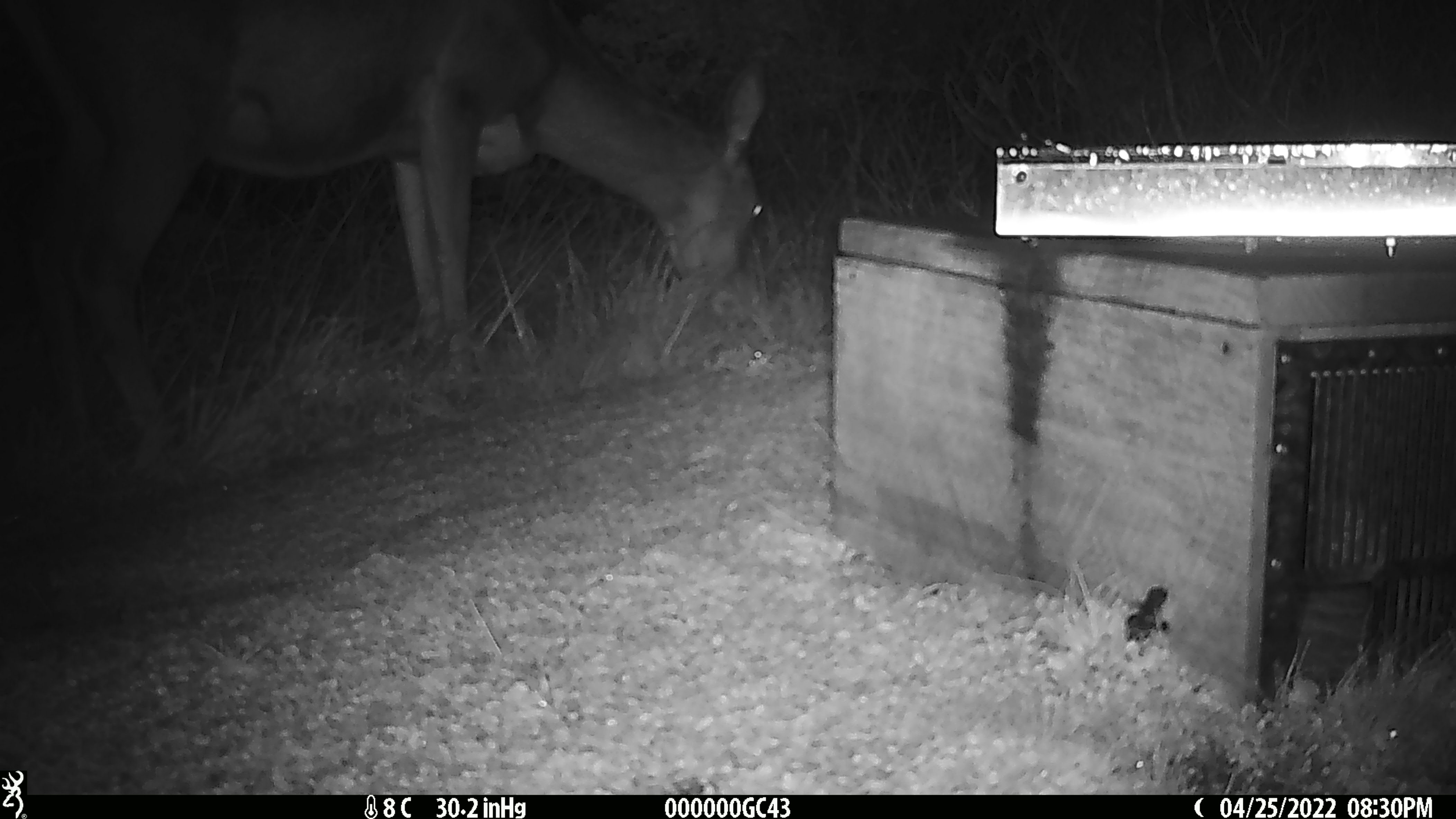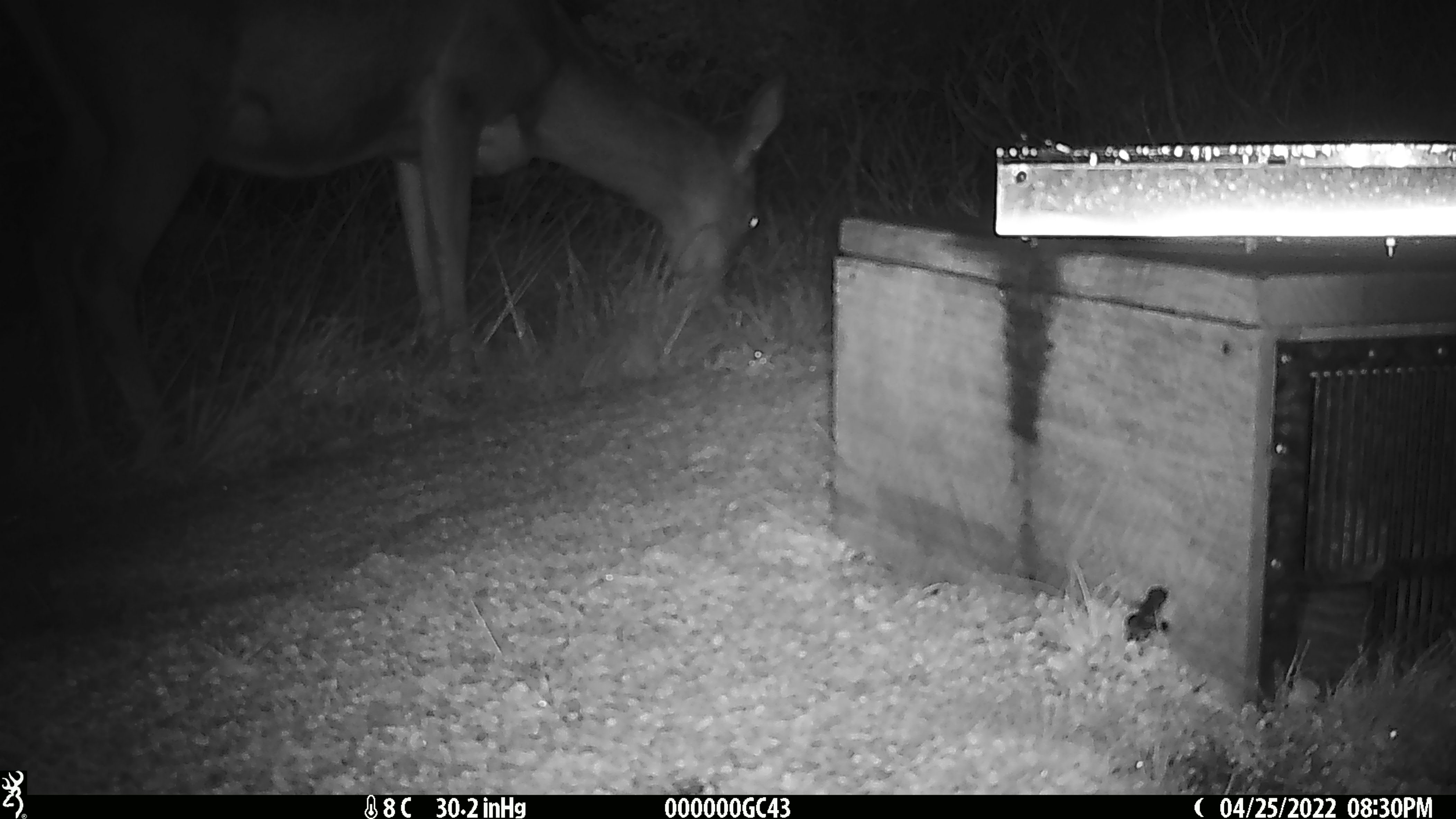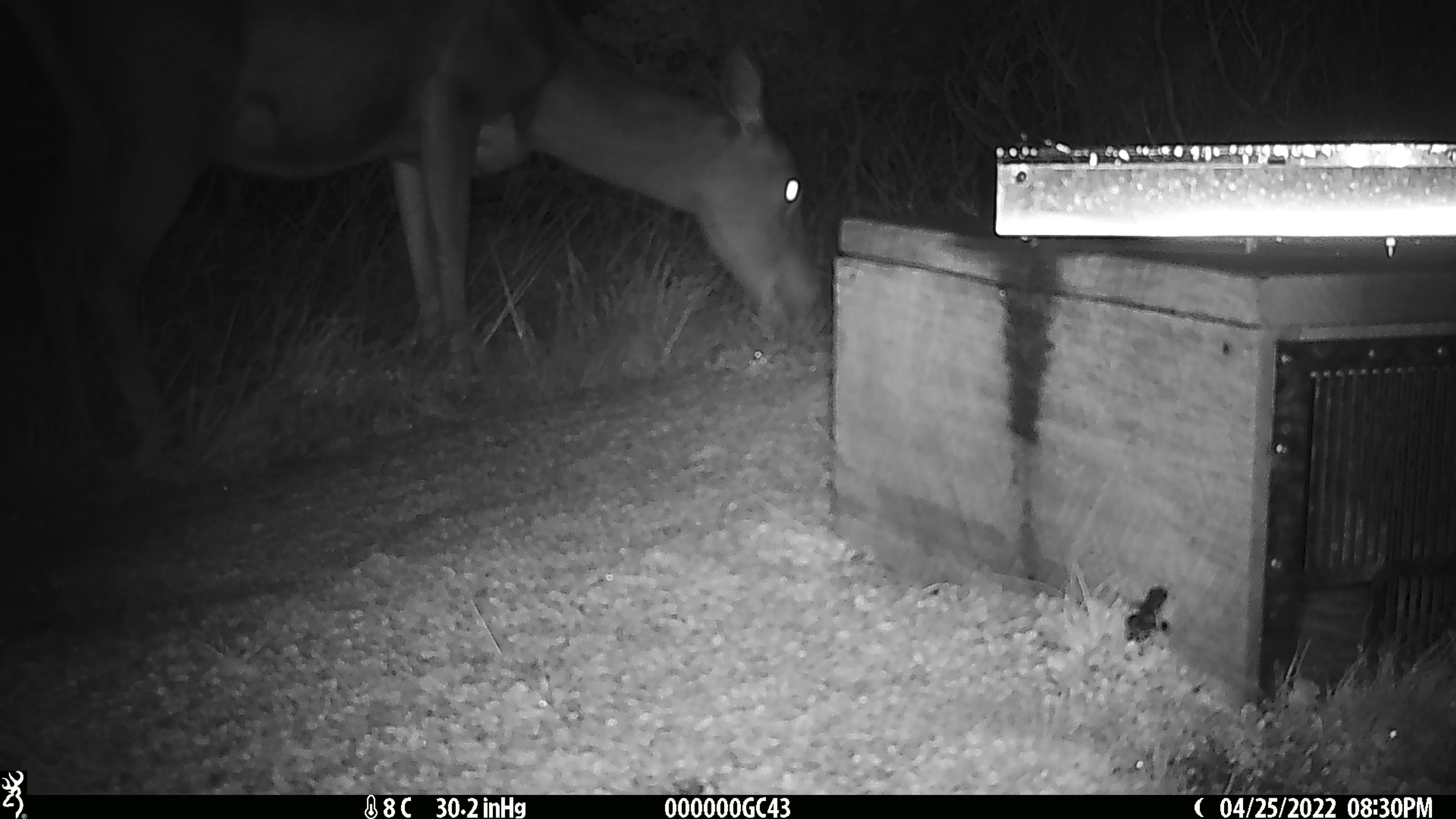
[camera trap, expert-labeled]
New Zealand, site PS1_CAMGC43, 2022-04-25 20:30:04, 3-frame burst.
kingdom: Animalia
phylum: Chordata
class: Mammalia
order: Artiodactyla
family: Cervidae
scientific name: Cervidae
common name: deer